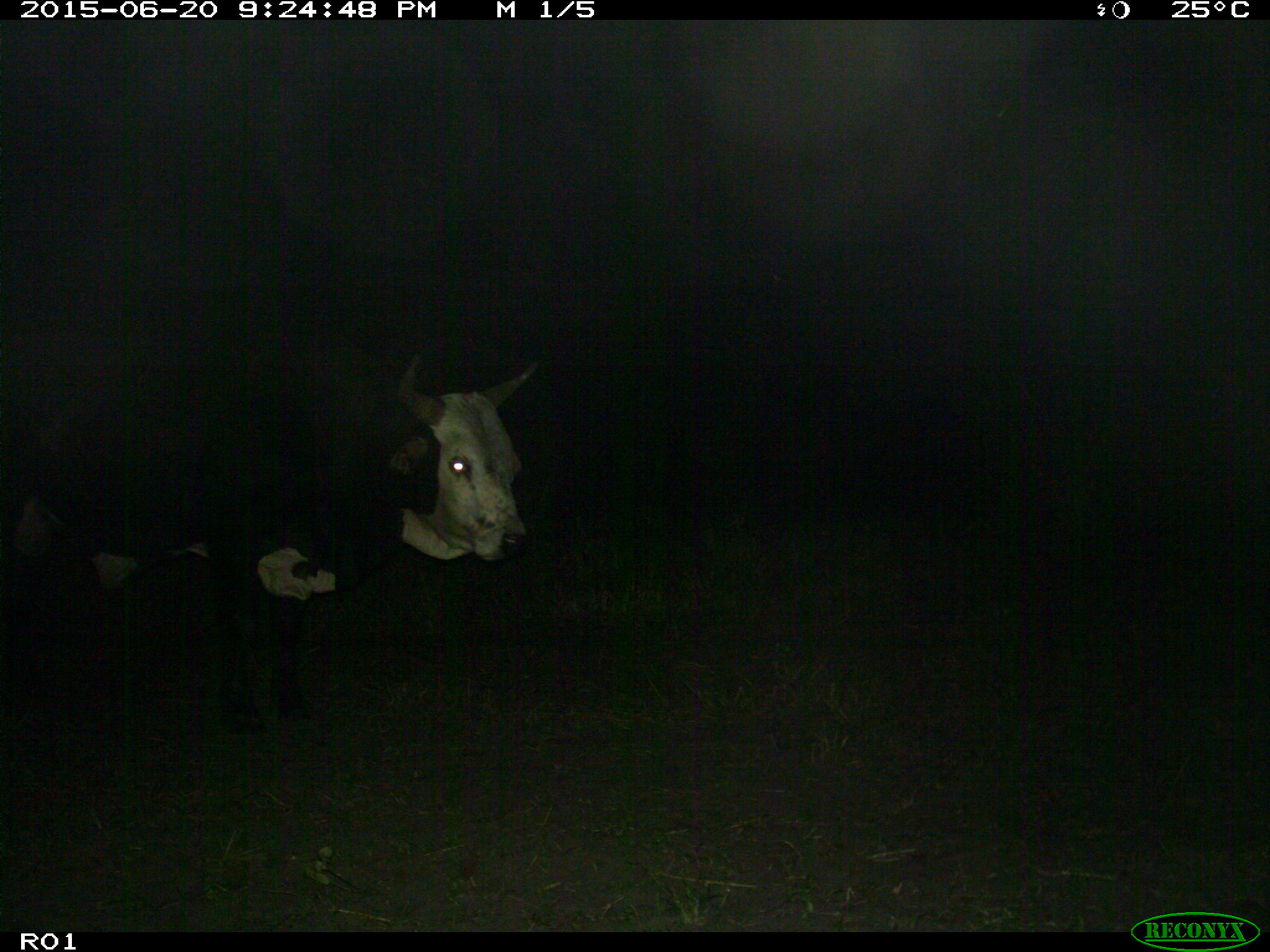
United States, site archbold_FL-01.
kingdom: Animalia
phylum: Chordata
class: Mammalia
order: Artiodactyla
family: Bovidae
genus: Bos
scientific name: Bos taurus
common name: domestic cow